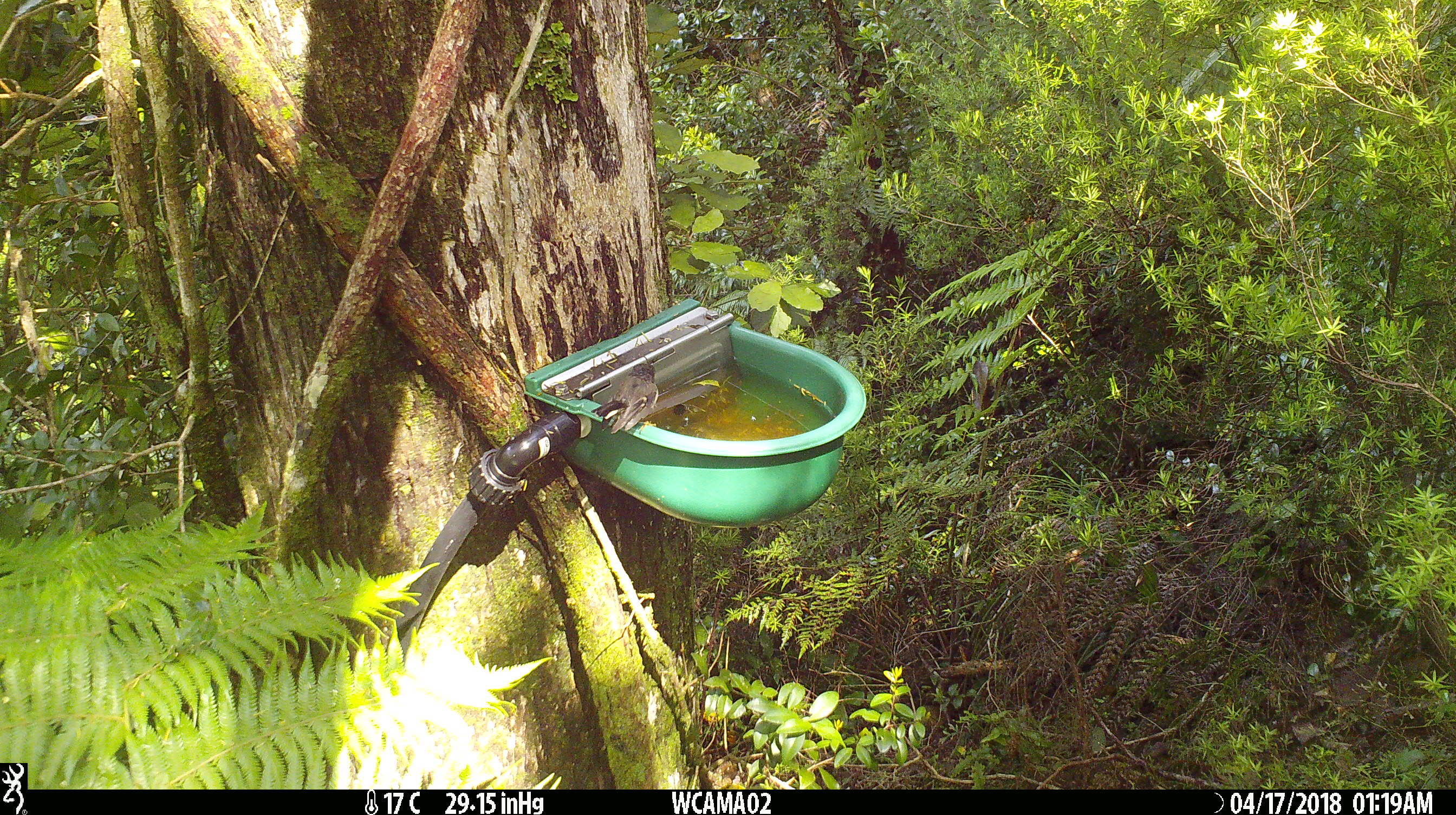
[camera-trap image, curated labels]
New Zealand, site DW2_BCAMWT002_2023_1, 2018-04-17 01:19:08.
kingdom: Animalia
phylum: Chordata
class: Aves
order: Passeriformes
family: Petroicidae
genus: Petroica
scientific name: Petroica macrocephala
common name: tomtit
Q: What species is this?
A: Tomtit (Petroica macrocephala).